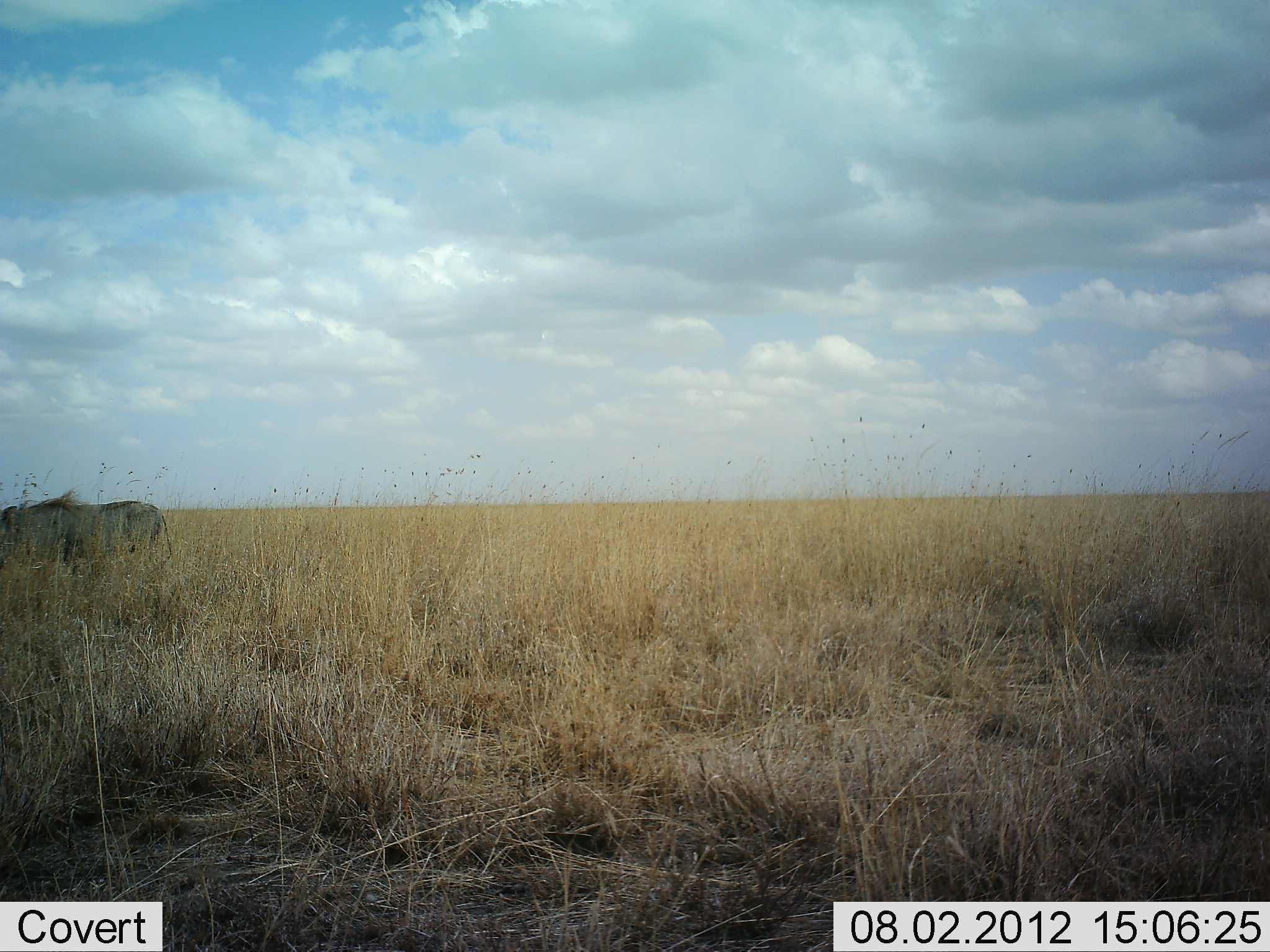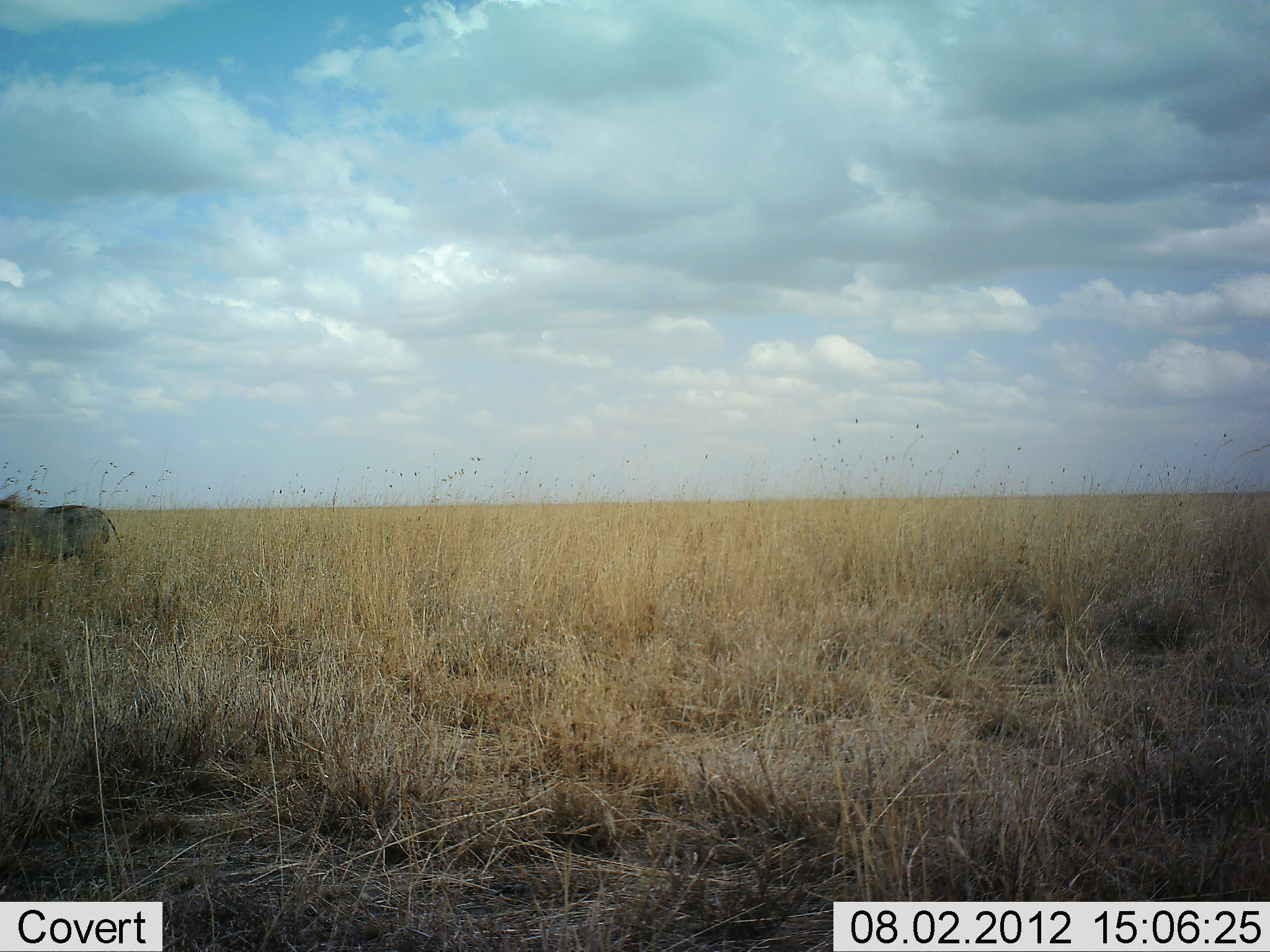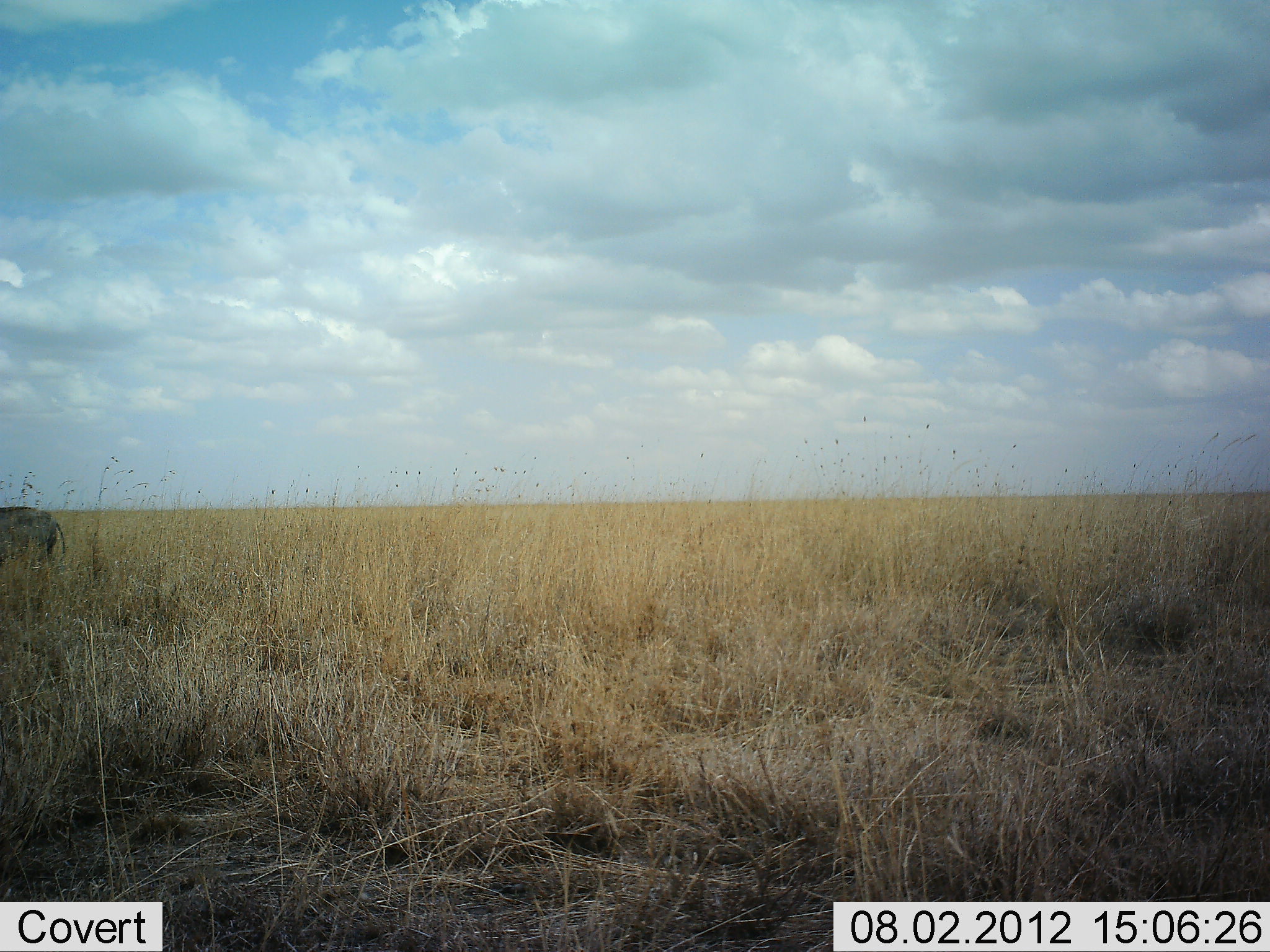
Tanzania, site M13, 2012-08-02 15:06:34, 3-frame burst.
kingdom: Animalia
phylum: Chordata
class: Mammalia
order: Artiodactyla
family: Suidae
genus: Phacochoerus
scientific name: Phacochoerus africanus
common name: warthog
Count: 1.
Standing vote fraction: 20%.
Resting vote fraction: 0%.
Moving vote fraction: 80%.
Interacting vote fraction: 0%.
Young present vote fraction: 0%.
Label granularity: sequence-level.